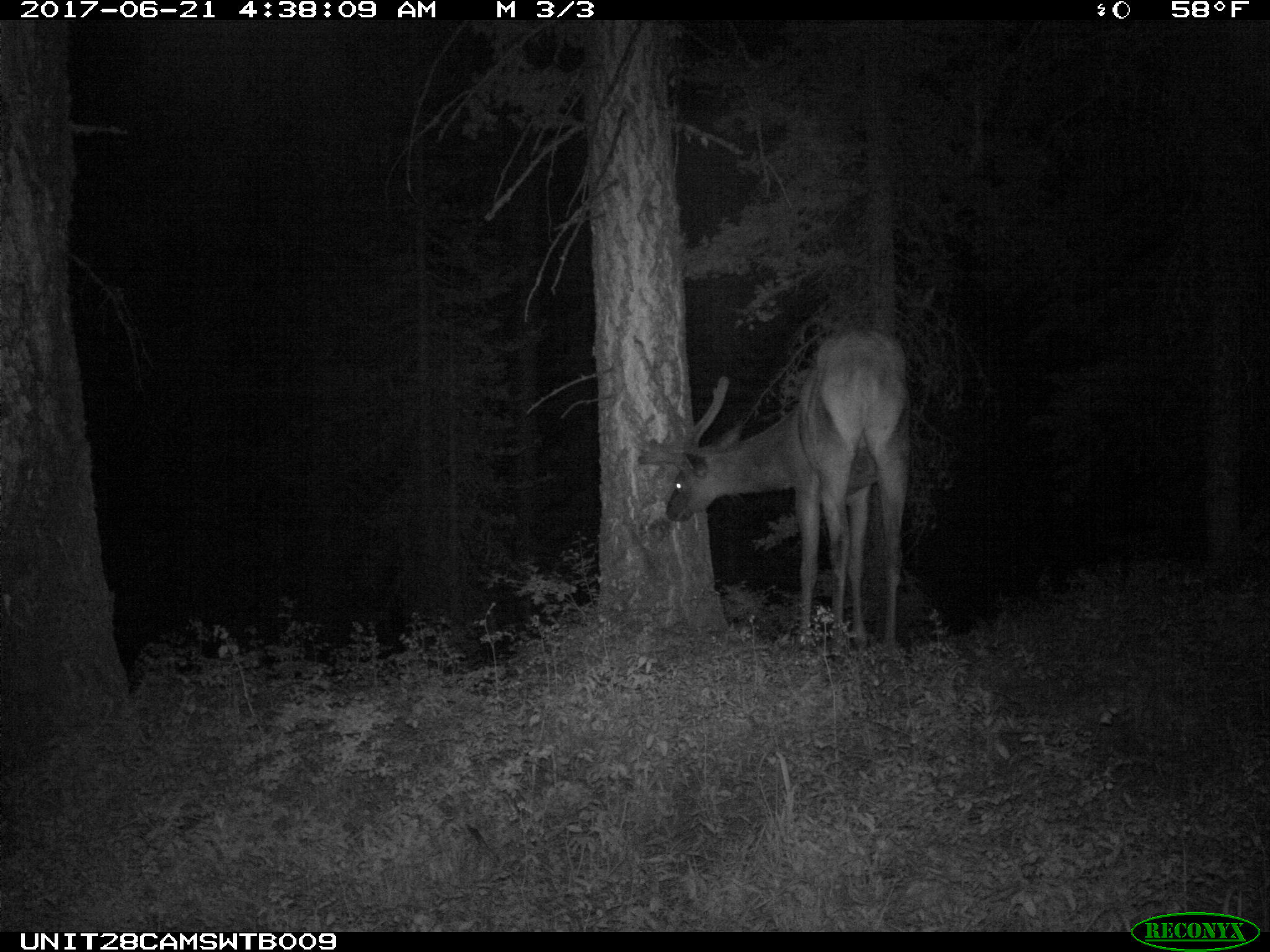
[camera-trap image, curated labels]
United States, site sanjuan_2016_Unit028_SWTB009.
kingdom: Animalia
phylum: Chordata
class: Mammalia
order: Artiodactyla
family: Cervidae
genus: Cervus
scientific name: Cervus elaphus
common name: red deer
Cervus elaphus (red deer).